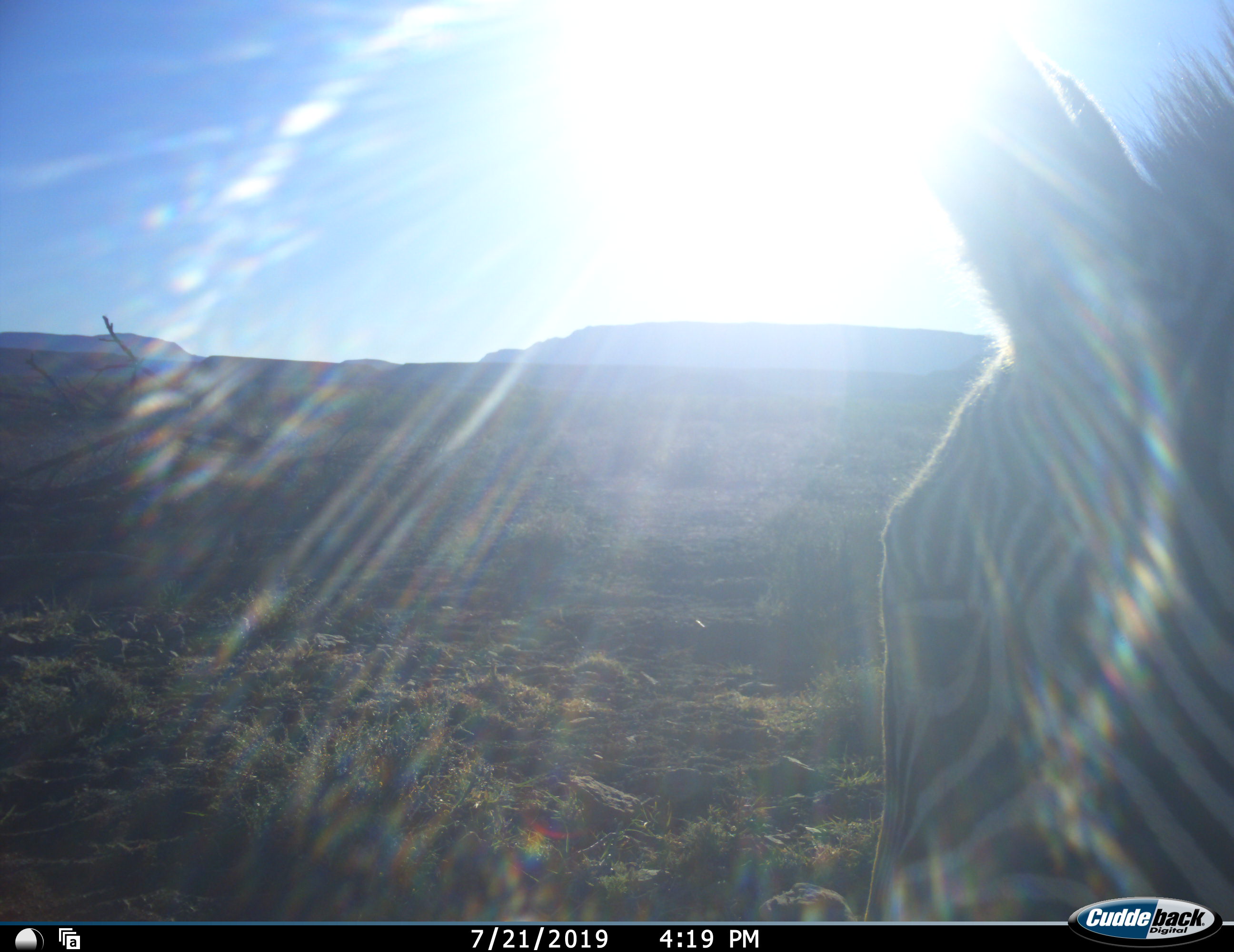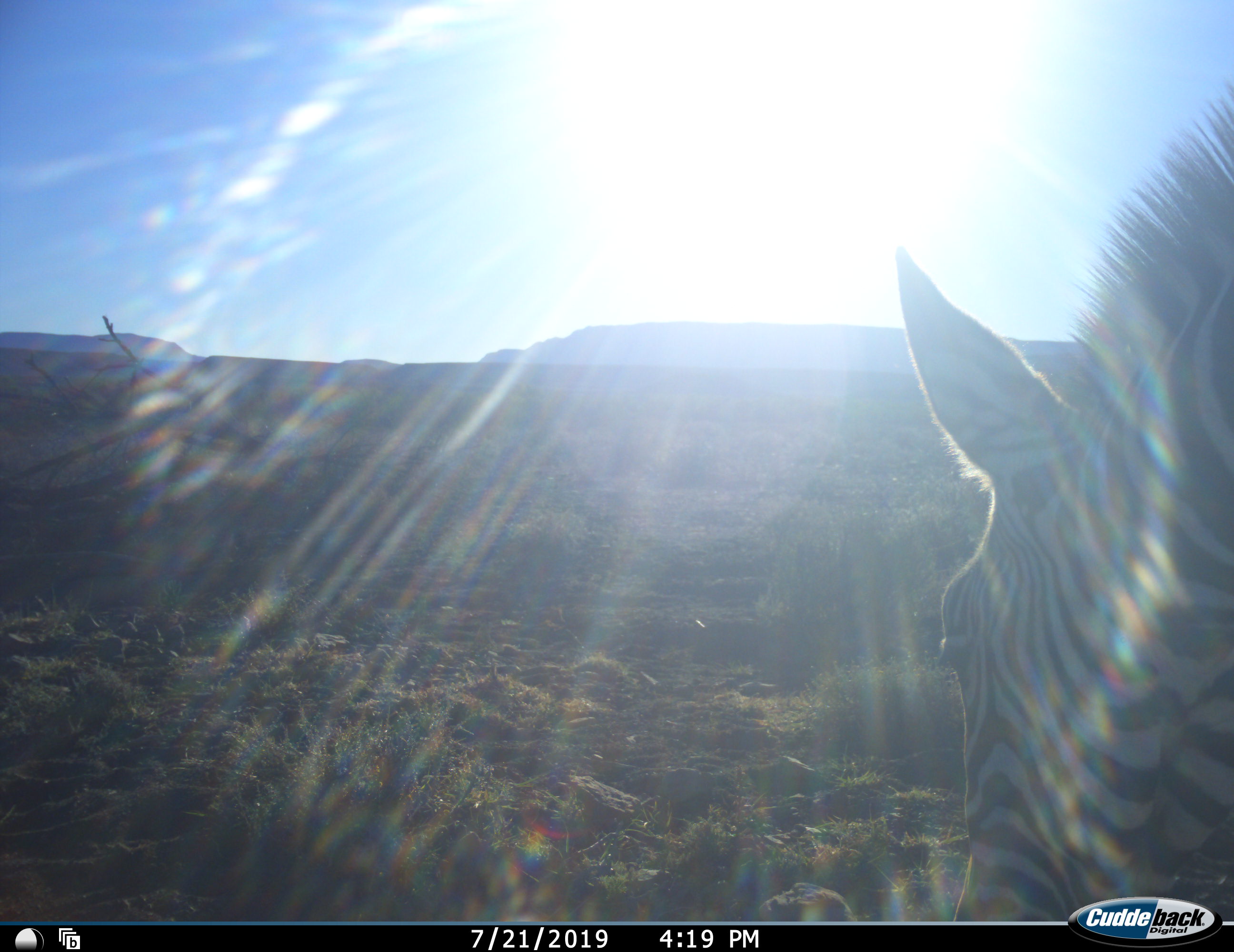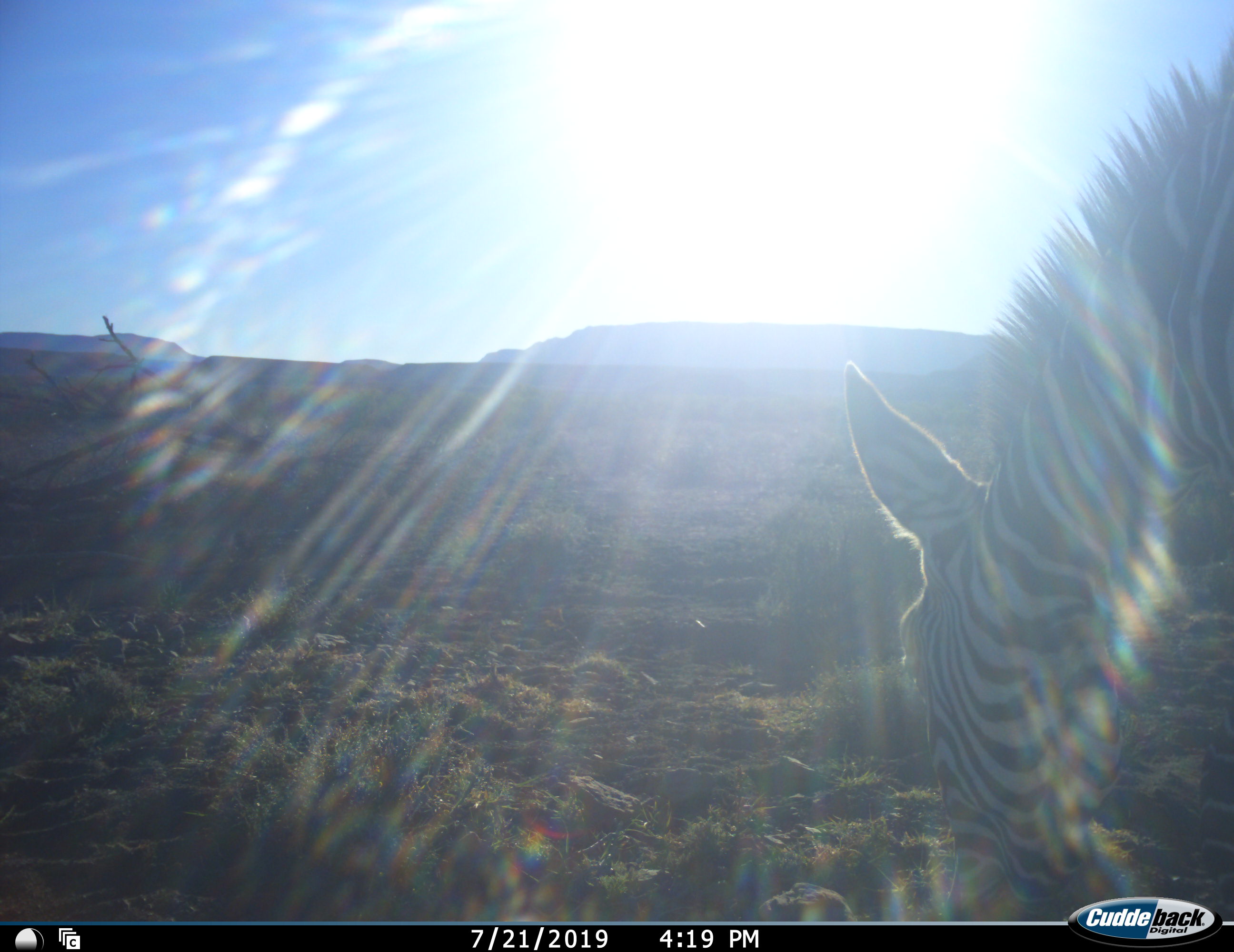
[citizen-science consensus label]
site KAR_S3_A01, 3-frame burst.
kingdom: Animalia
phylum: Chordata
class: Mammalia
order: Perissodactyla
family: Equidae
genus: Equus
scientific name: Equus zebra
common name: mountain zebra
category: zebramountain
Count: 1.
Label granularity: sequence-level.